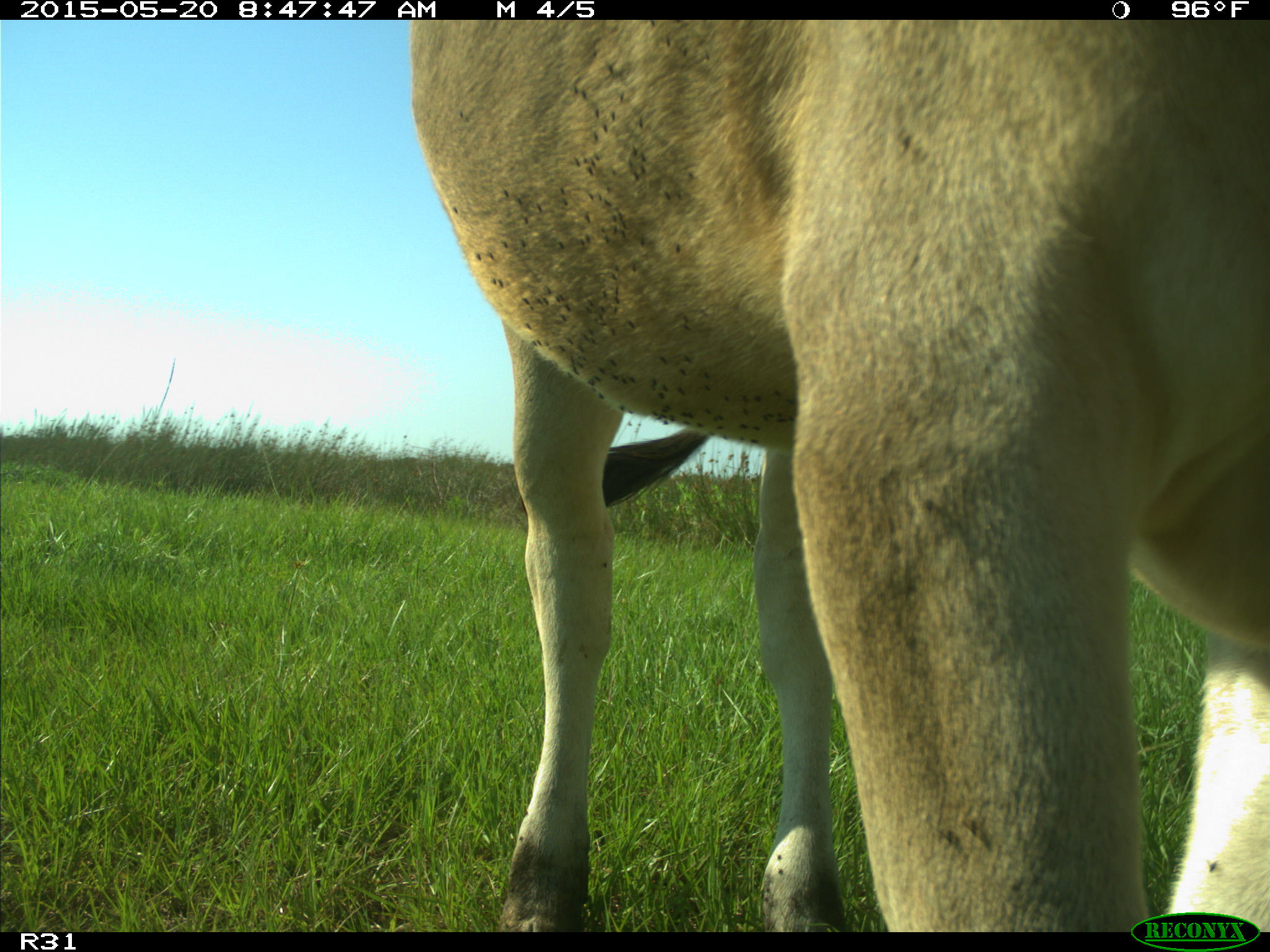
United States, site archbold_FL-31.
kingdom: Animalia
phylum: Chordata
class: Mammalia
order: Artiodactyla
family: Bovidae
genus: Bos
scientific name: Bos taurus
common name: domestic cow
Bos taurus (domestic cow).